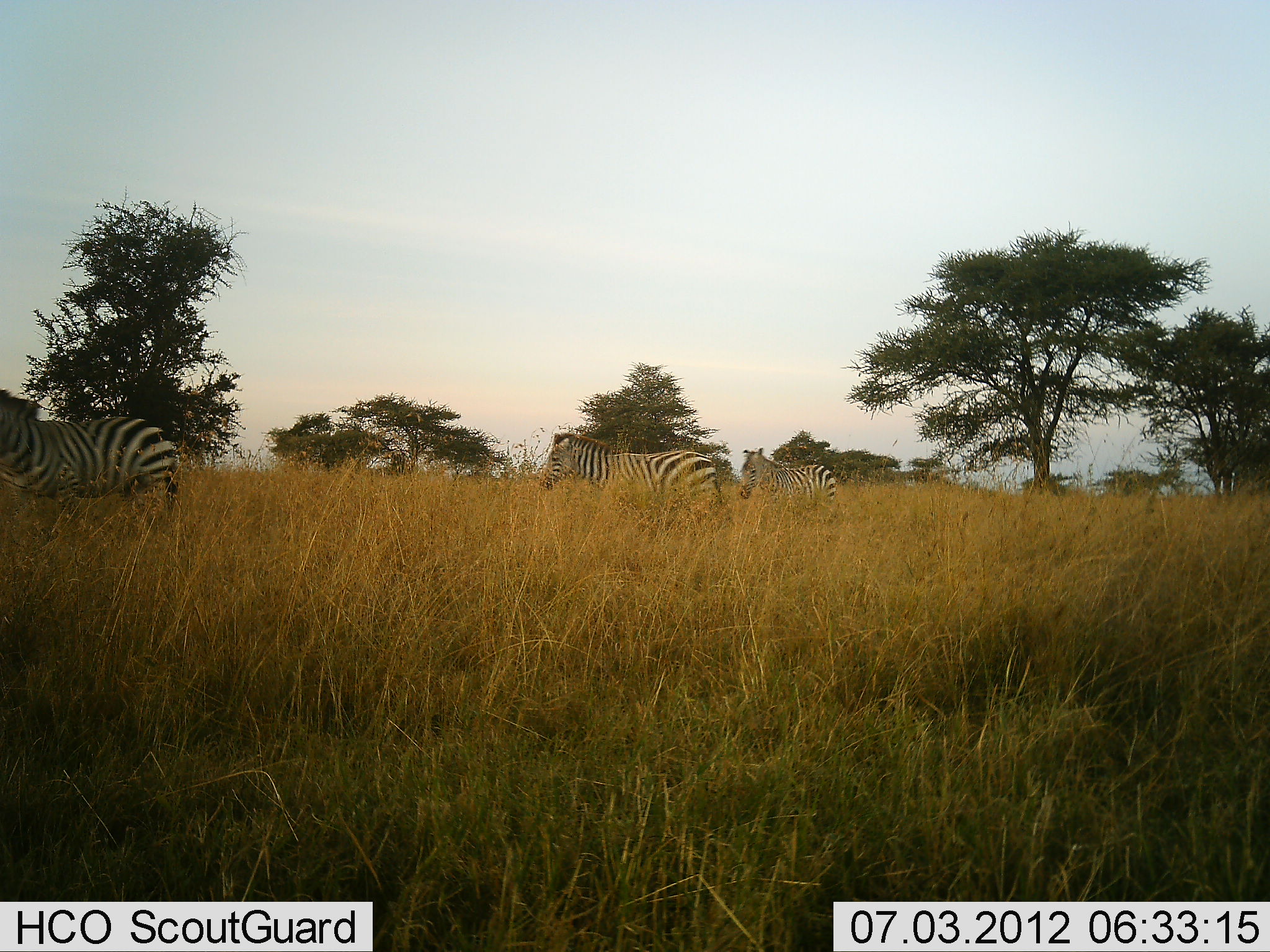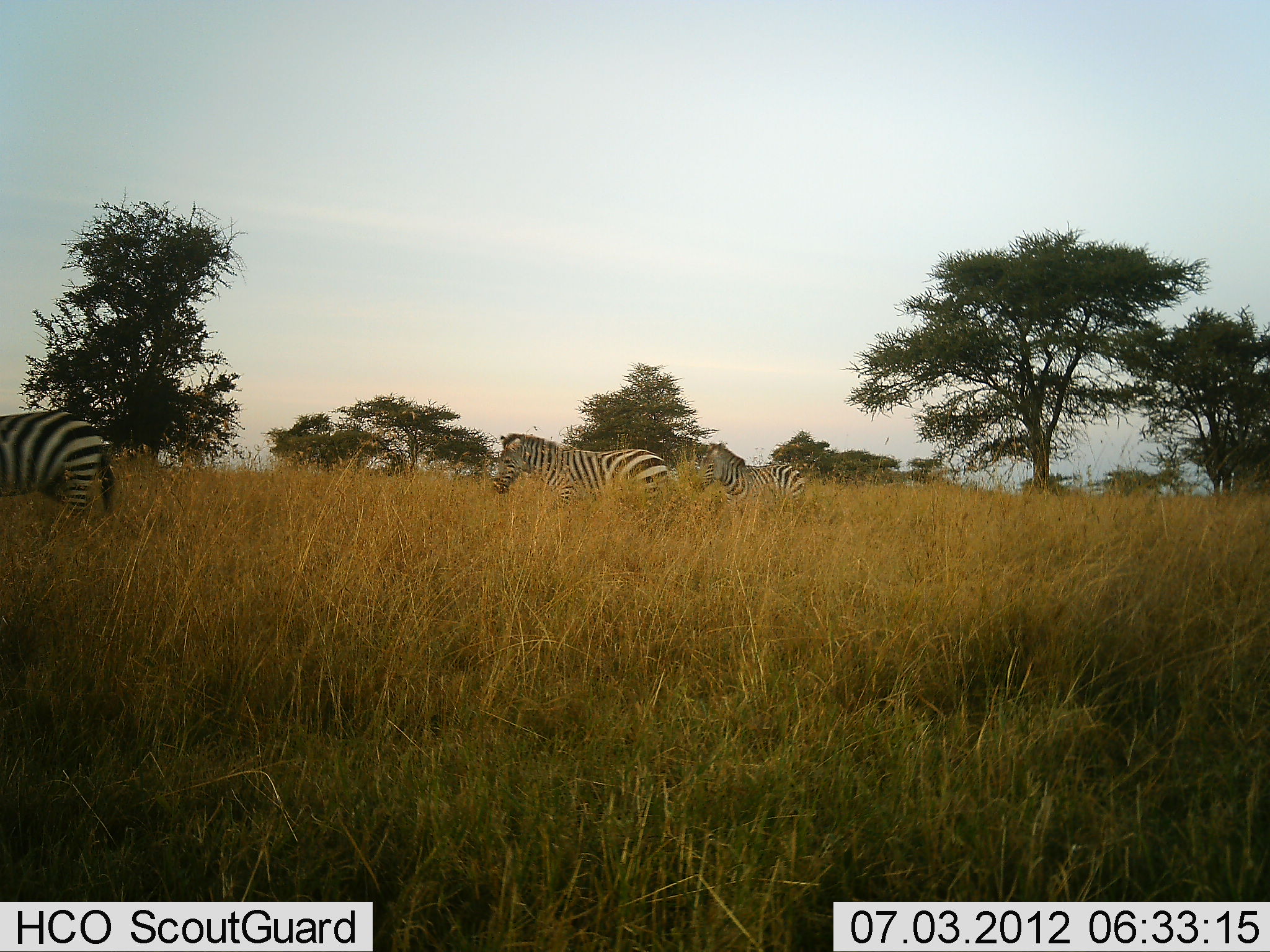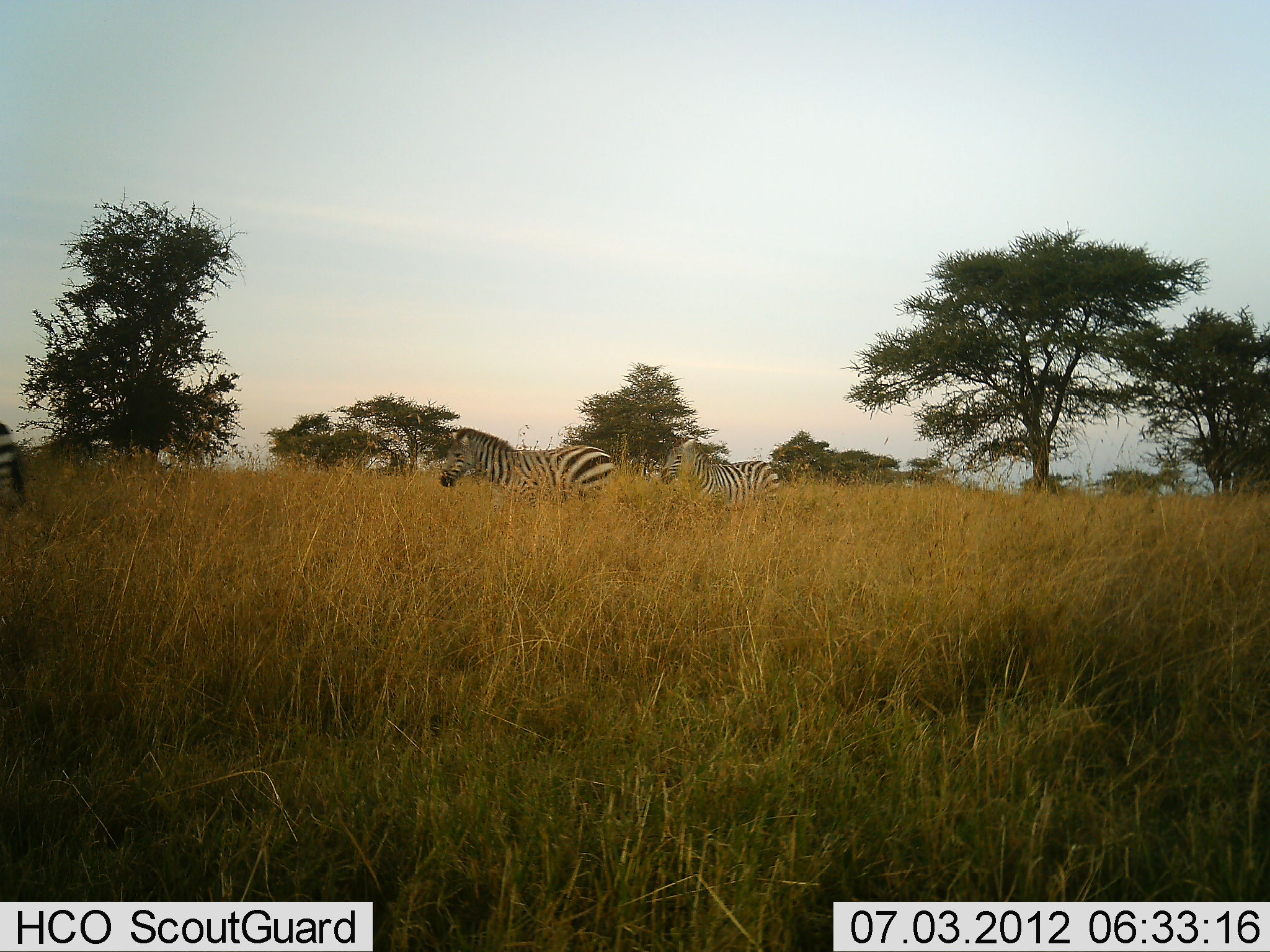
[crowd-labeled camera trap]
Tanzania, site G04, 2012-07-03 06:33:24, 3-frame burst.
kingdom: Animalia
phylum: Chordata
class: Mammalia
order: Perissodactyla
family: Equidae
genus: Equus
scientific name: Equus quagga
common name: plains zebra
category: zebra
Zebra (plains zebra) (Equus quagga), count 3. Behavior (volunteer vote fractions): standing 0%, resting 0%, moving 100%, interacting 0%. Young present (vote fraction): 0%. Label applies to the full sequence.